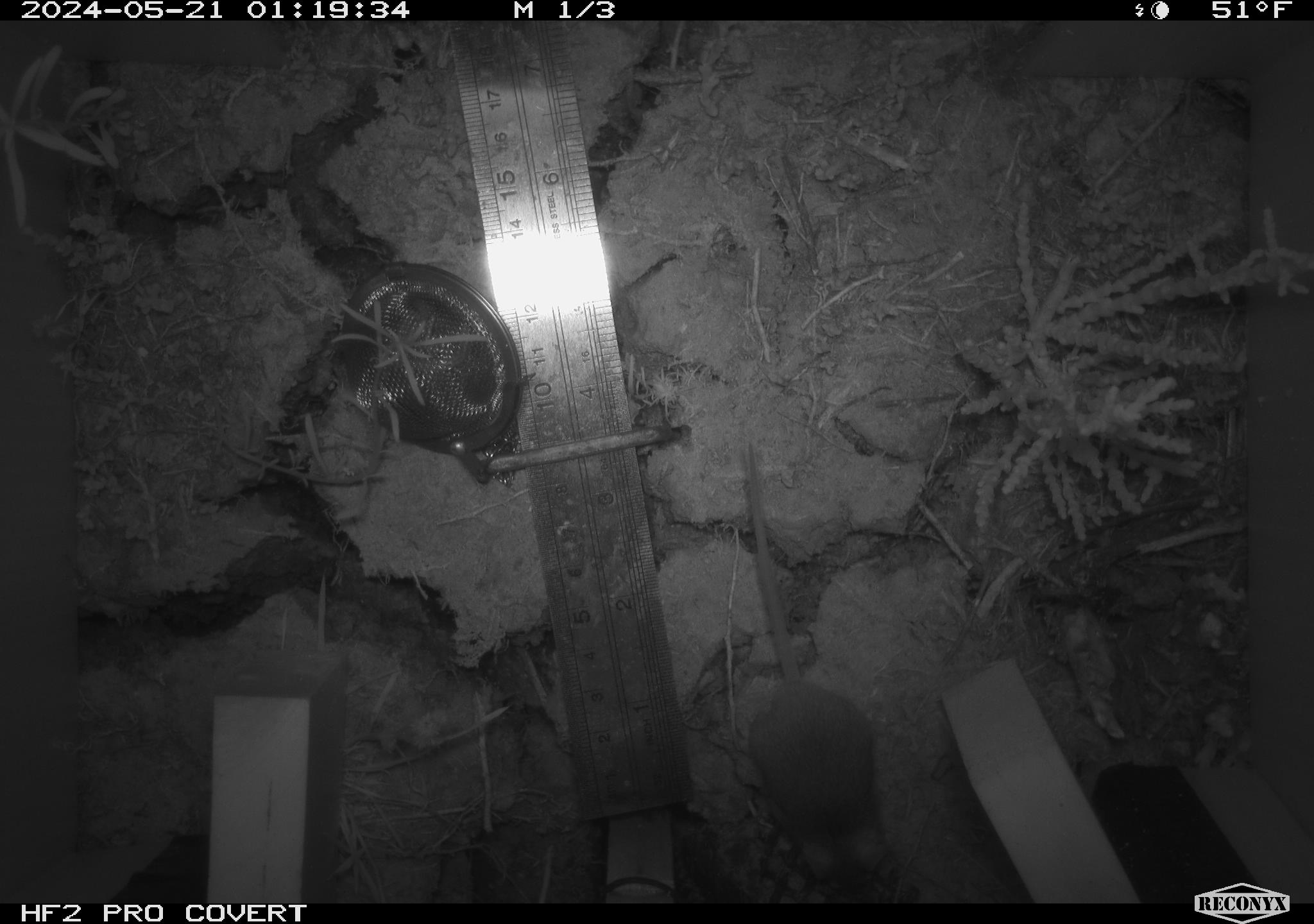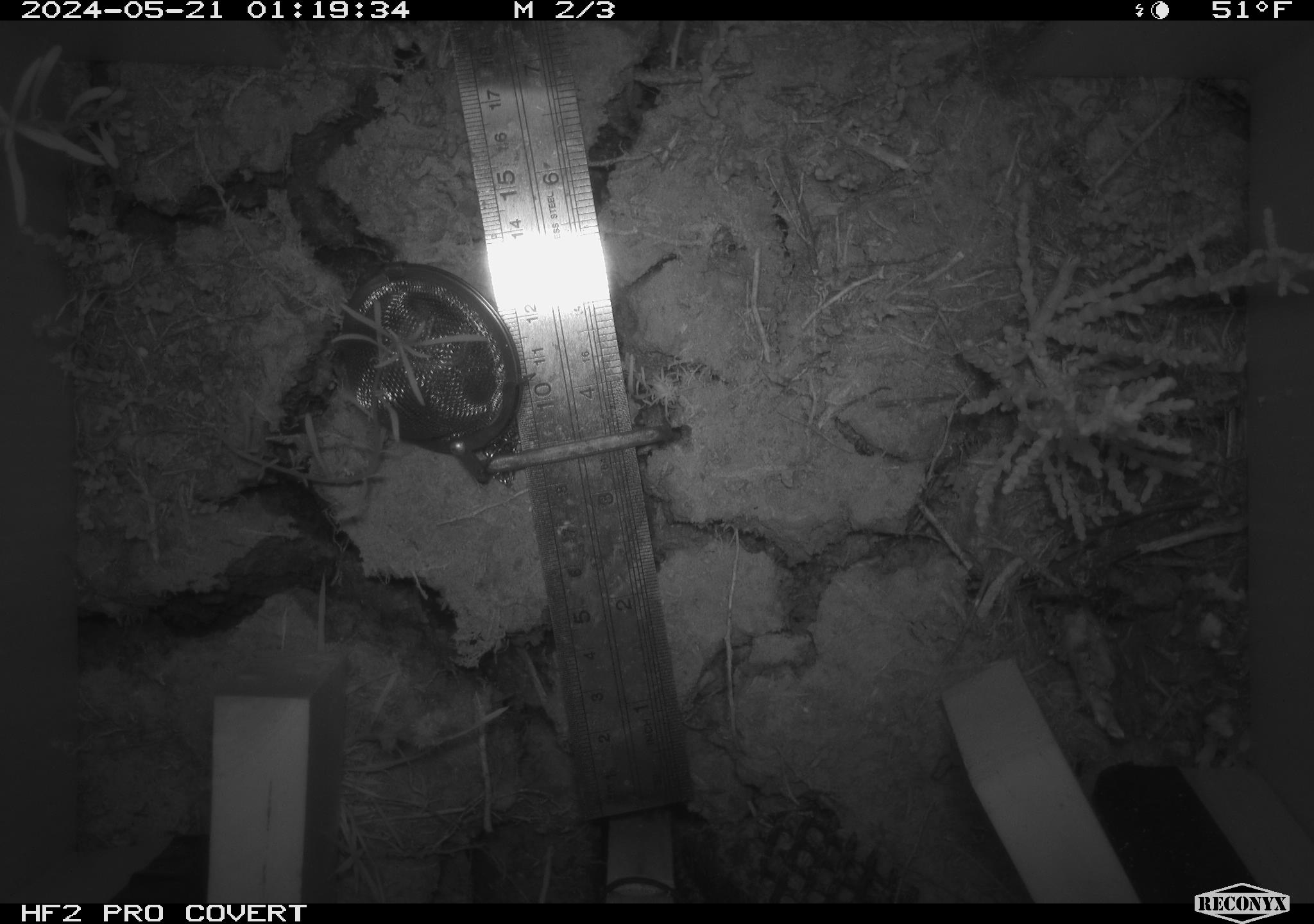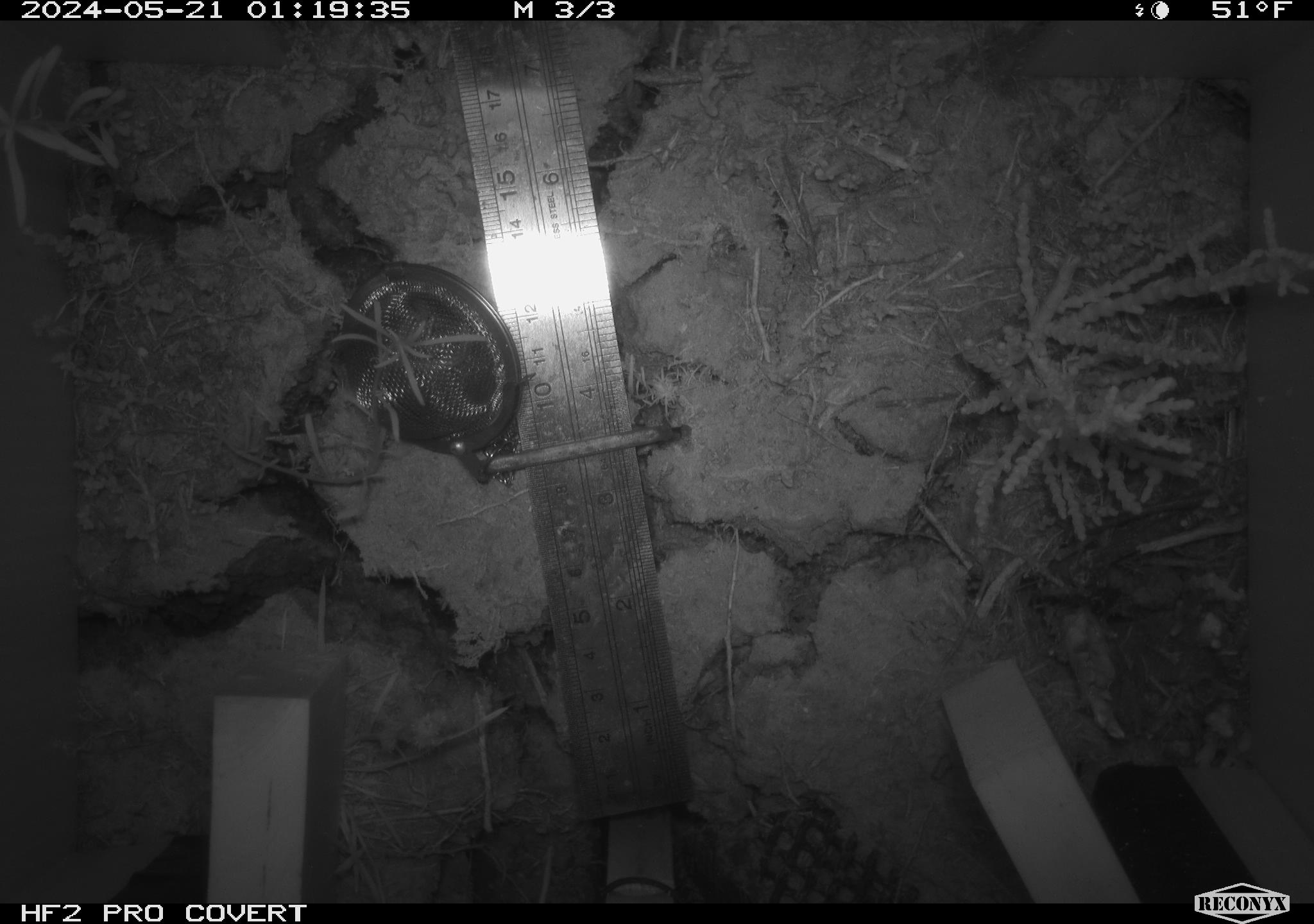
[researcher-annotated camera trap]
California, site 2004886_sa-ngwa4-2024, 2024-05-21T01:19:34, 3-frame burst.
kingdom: Animalia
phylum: Chordata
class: Mammalia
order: Rodentia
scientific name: Rodentia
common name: mouse species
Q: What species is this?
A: Mouse species (Rodentia).